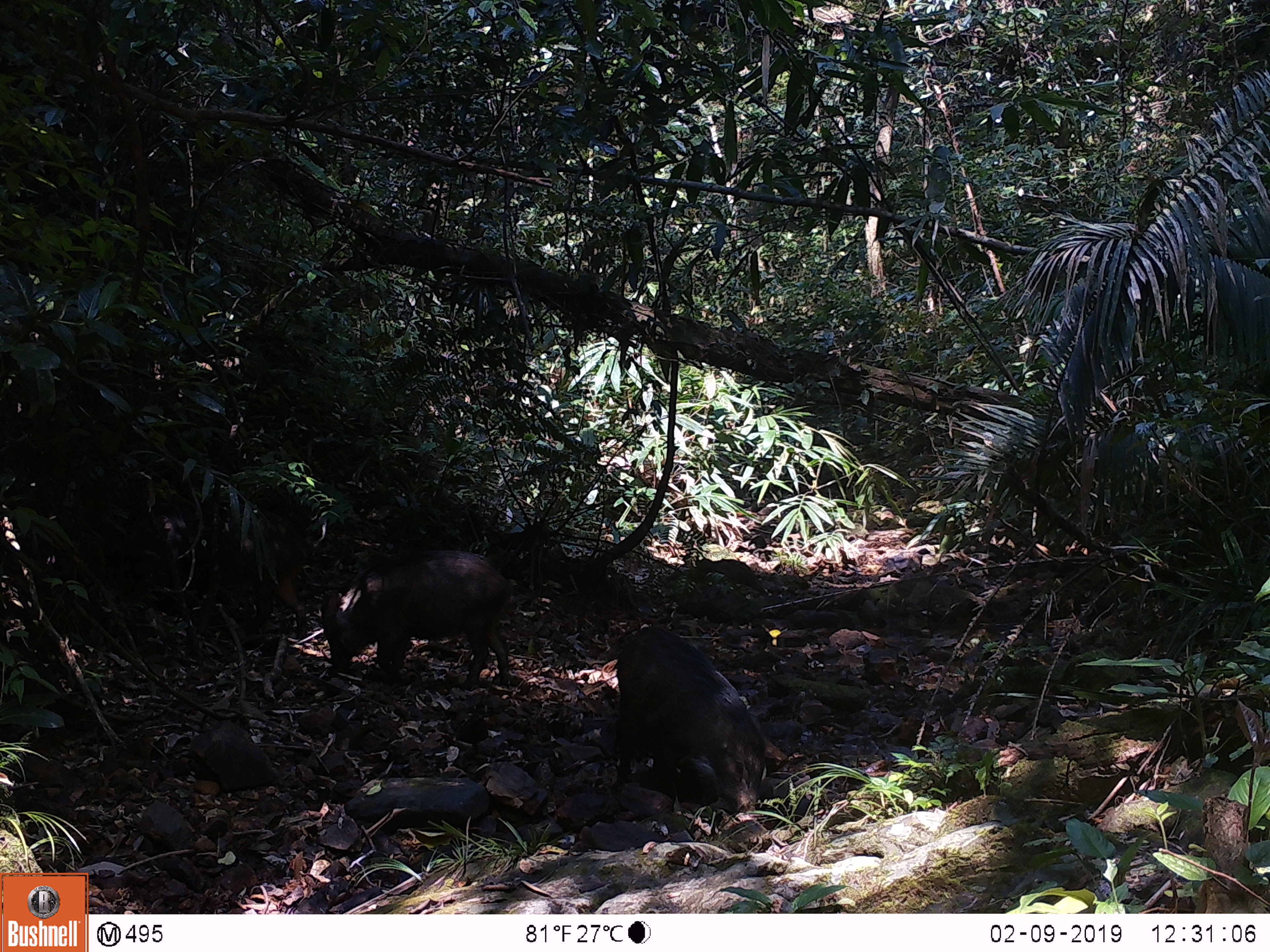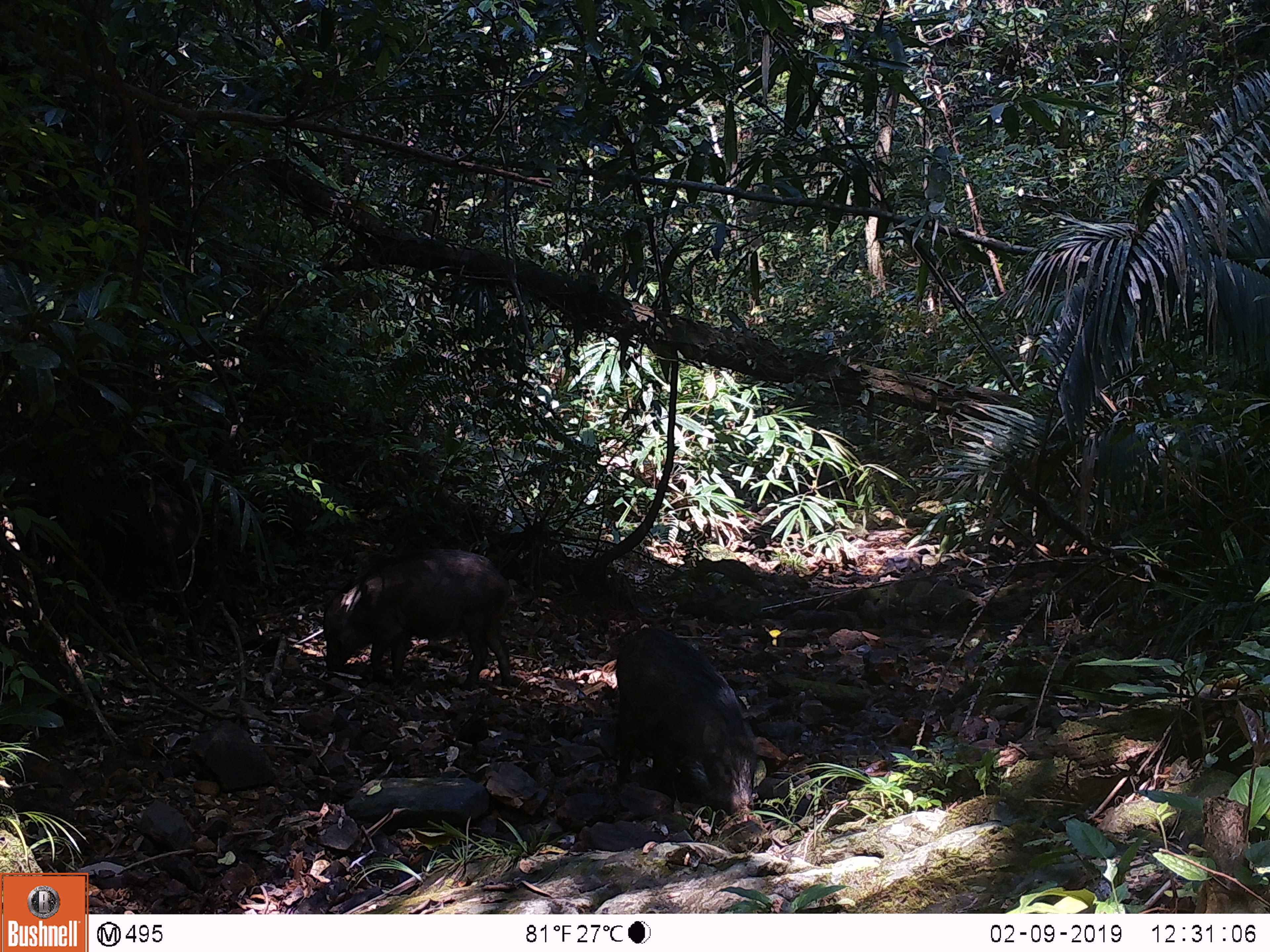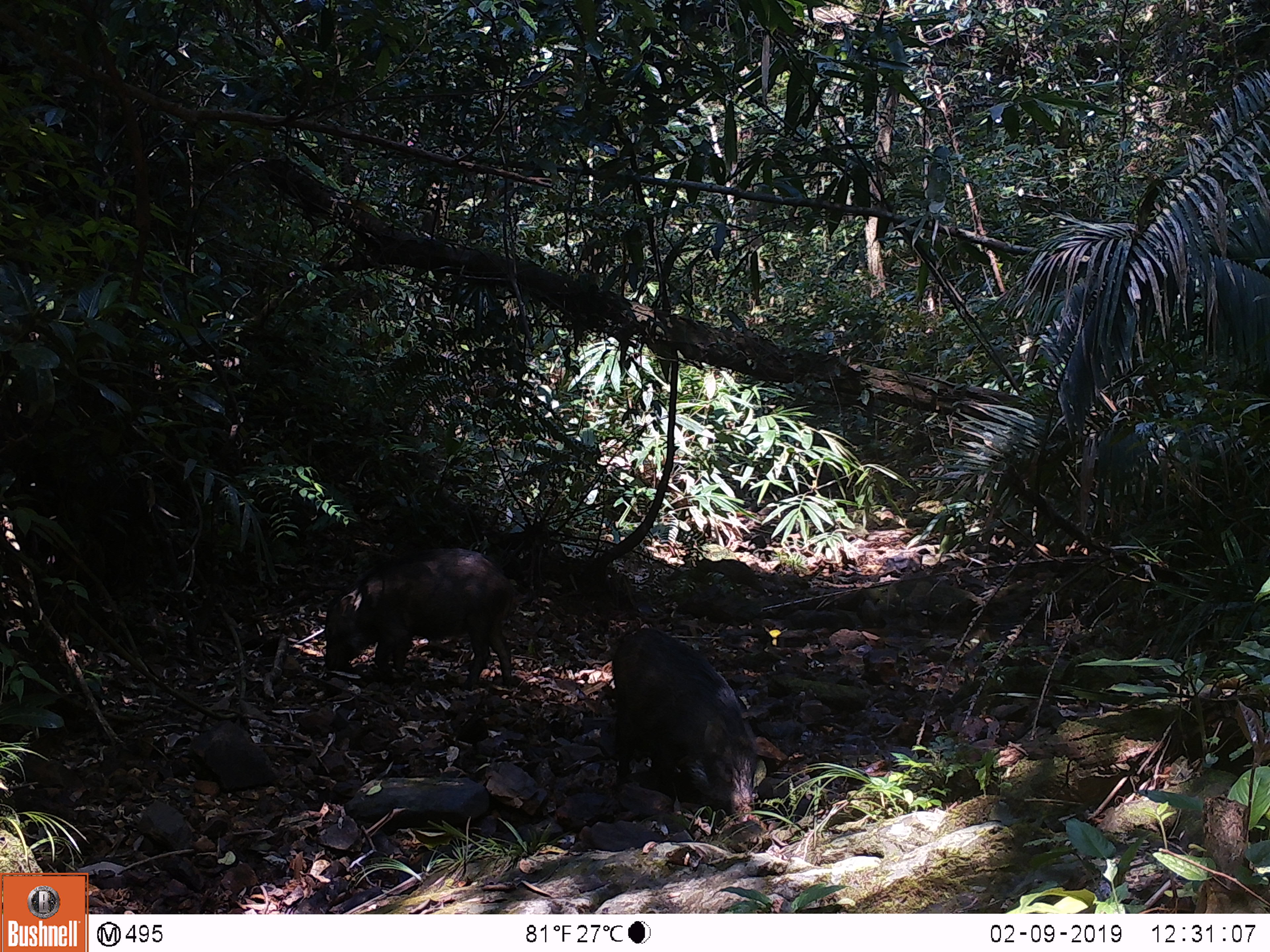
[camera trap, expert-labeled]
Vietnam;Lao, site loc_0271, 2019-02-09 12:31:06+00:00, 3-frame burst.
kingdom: Animalia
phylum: Chordata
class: Mammalia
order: Artiodactyla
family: Suidae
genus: Sus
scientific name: Sus scrofa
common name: eurasian wild pig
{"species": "eurasian wild pig (Sus scrofa)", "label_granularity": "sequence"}